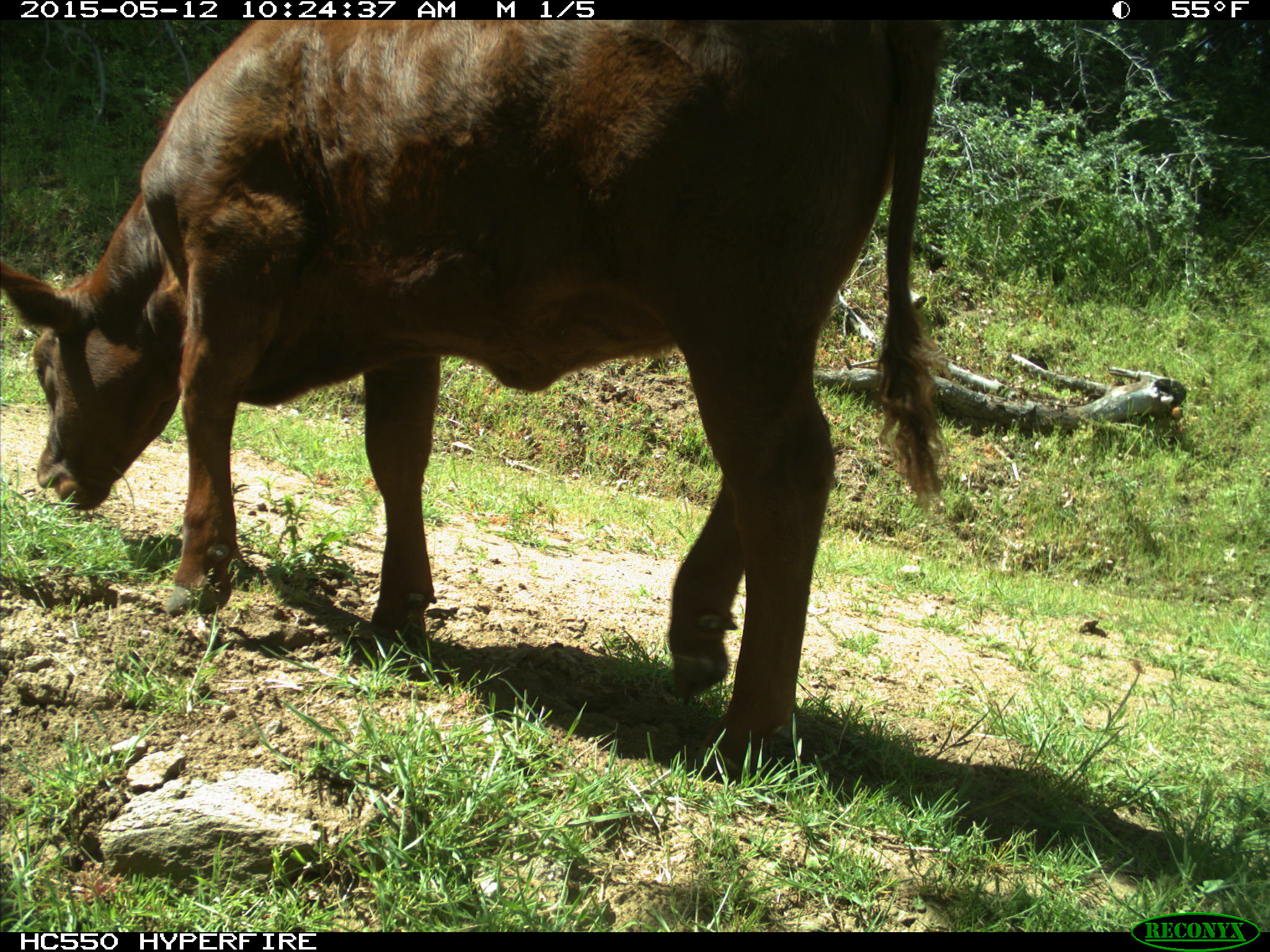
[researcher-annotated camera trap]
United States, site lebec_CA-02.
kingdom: Animalia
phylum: Chordata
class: Mammalia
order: Artiodactyla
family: Bovidae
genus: Bos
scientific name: Bos taurus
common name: domestic cow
Bos taurus (domestic cow).